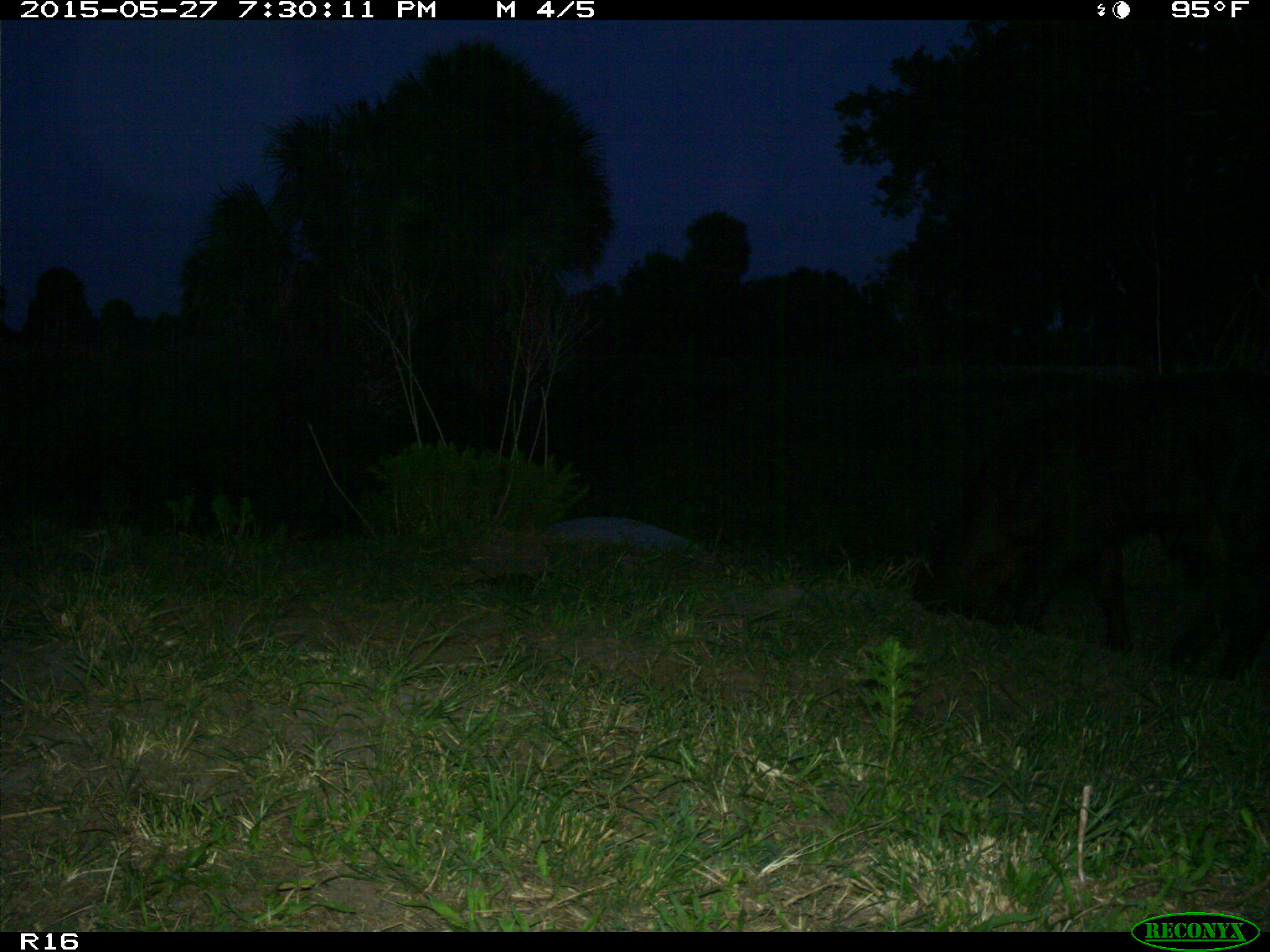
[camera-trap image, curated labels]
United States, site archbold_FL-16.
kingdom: Animalia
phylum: Chordata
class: Mammalia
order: Artiodactyla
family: Bovidae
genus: Bos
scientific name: Bos taurus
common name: domestic cow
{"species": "Bos taurus (domestic cow)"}